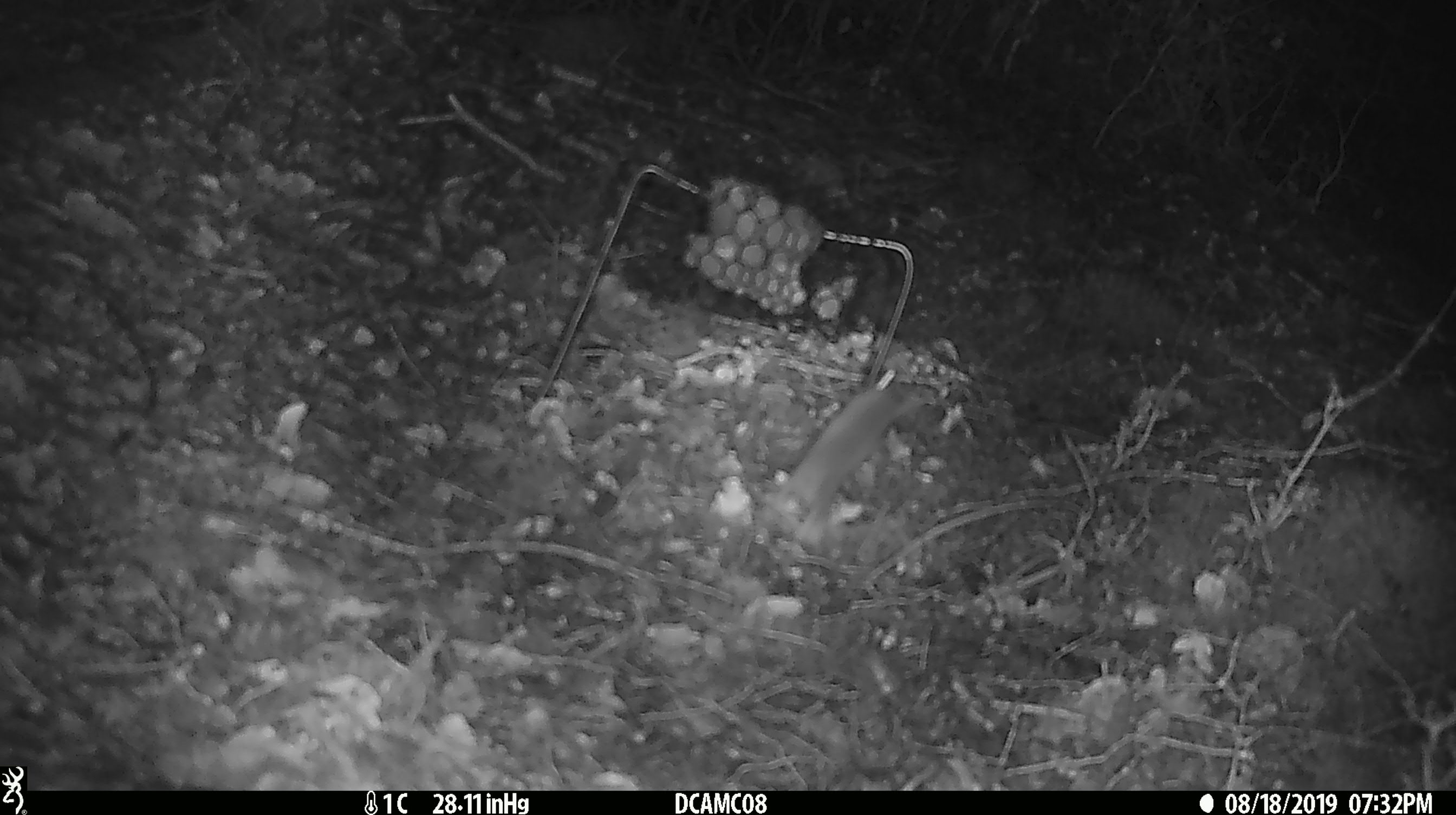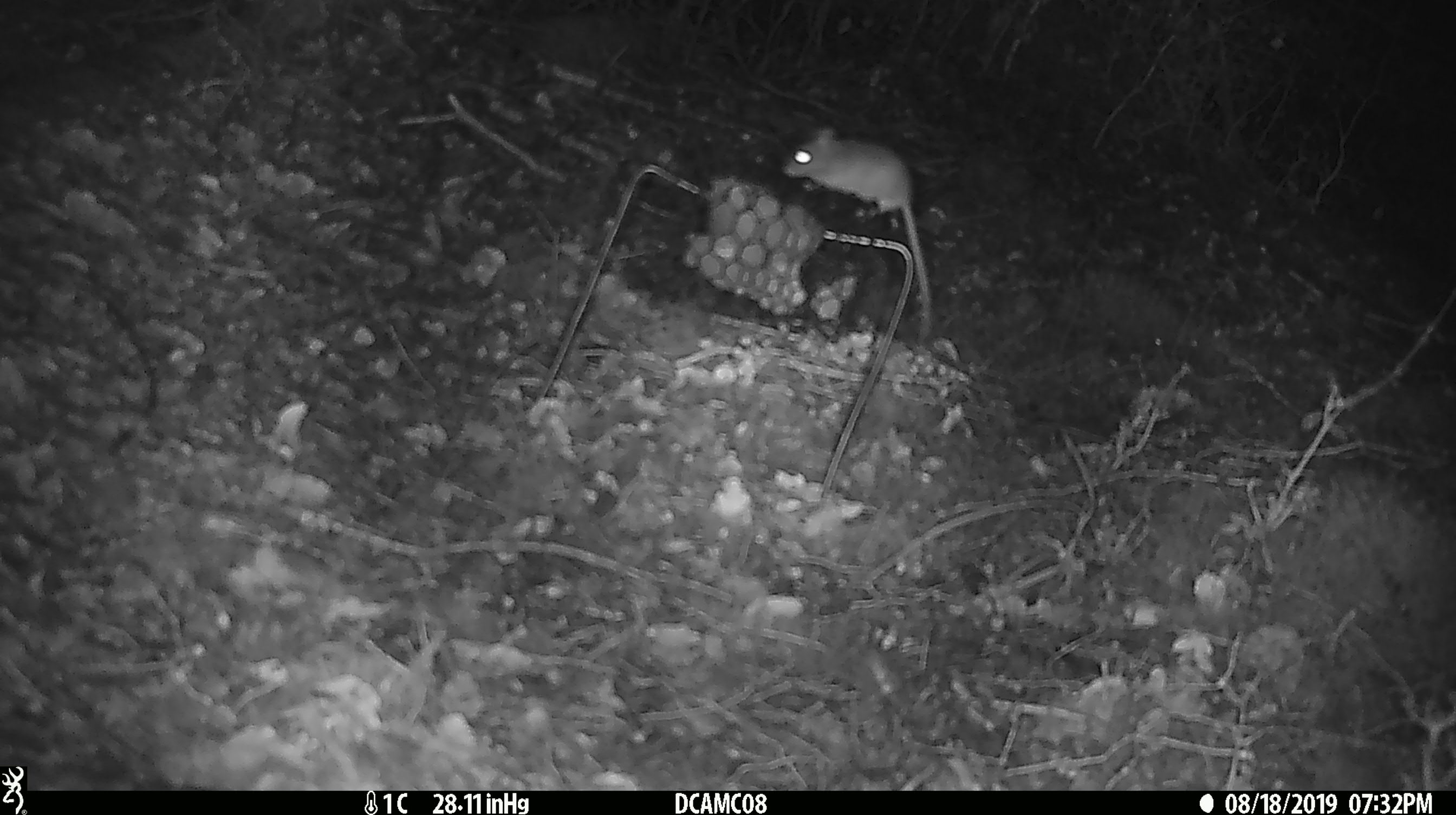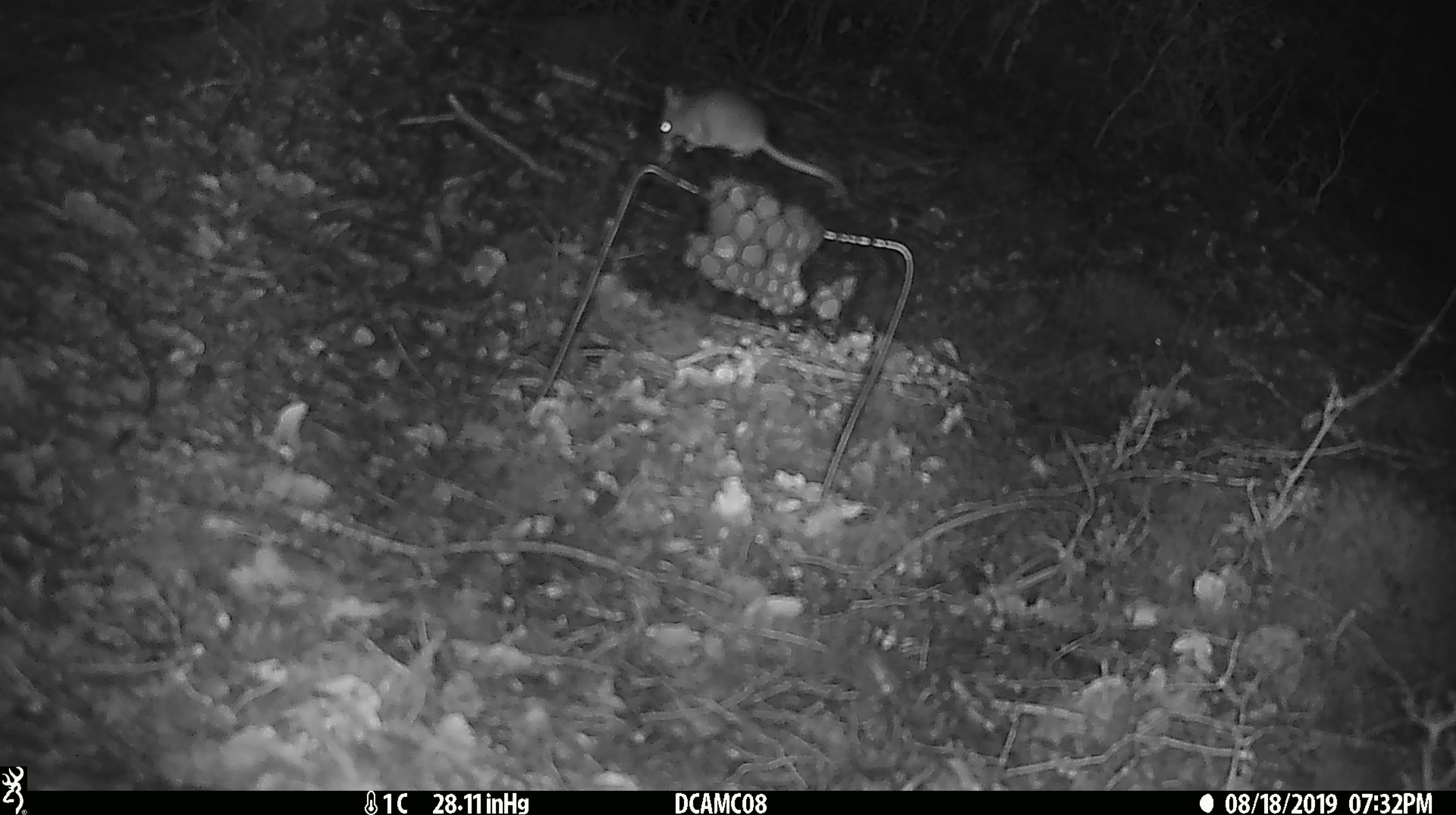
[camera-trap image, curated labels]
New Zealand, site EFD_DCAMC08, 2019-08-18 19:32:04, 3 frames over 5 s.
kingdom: Animalia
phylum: Chordata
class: Mammalia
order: Rodentia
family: Muridae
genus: Mus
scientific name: Mus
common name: mouse